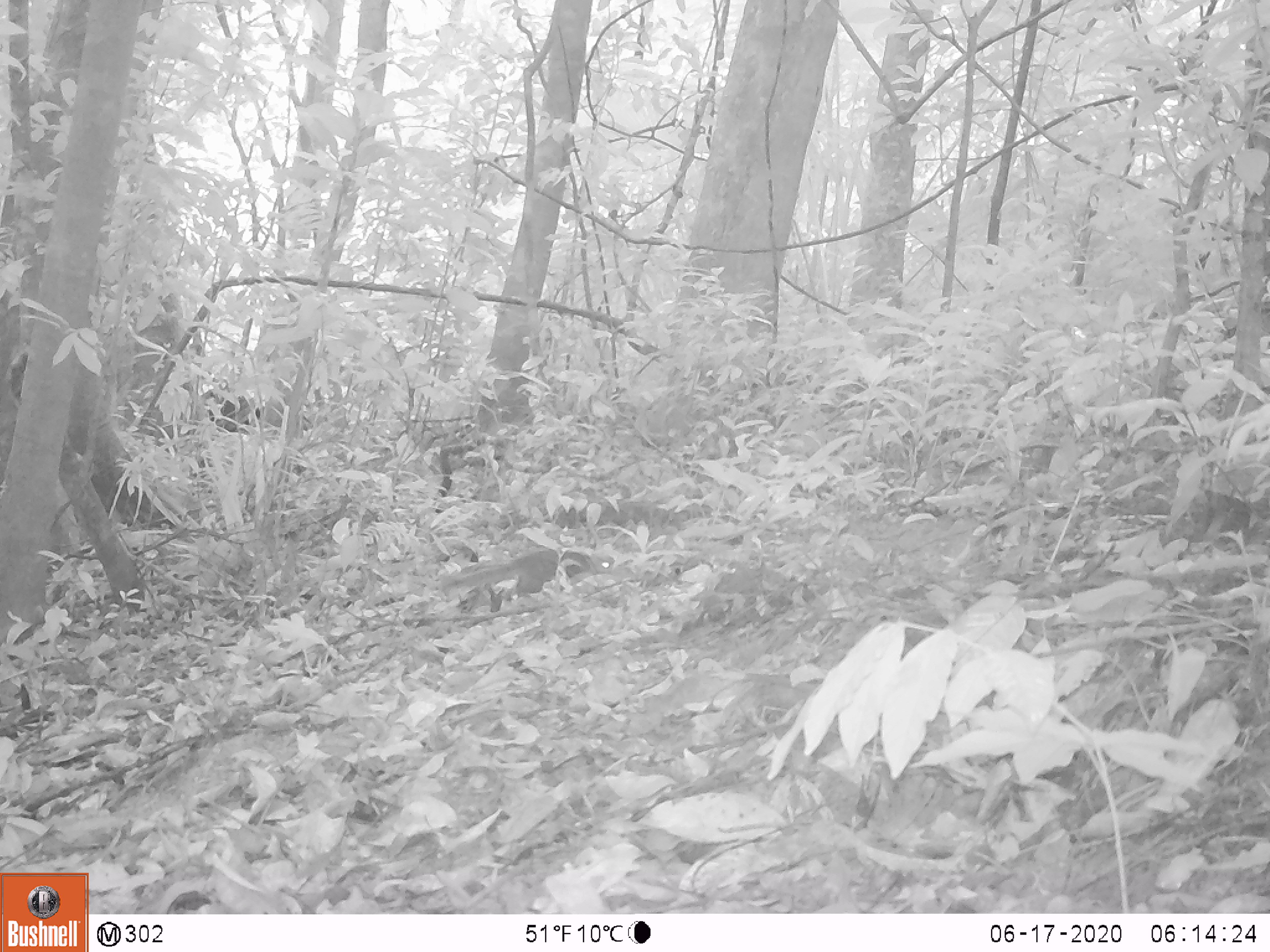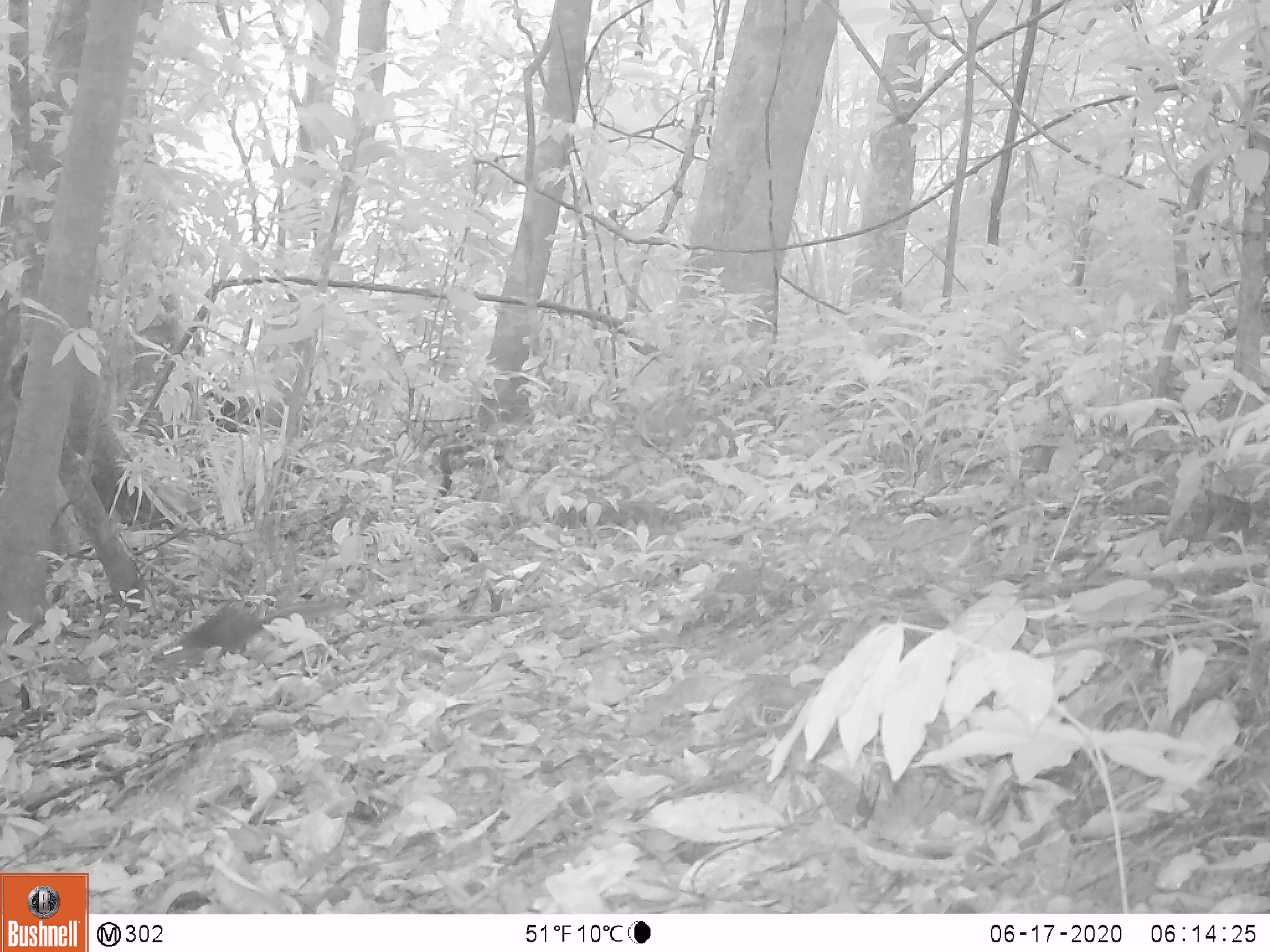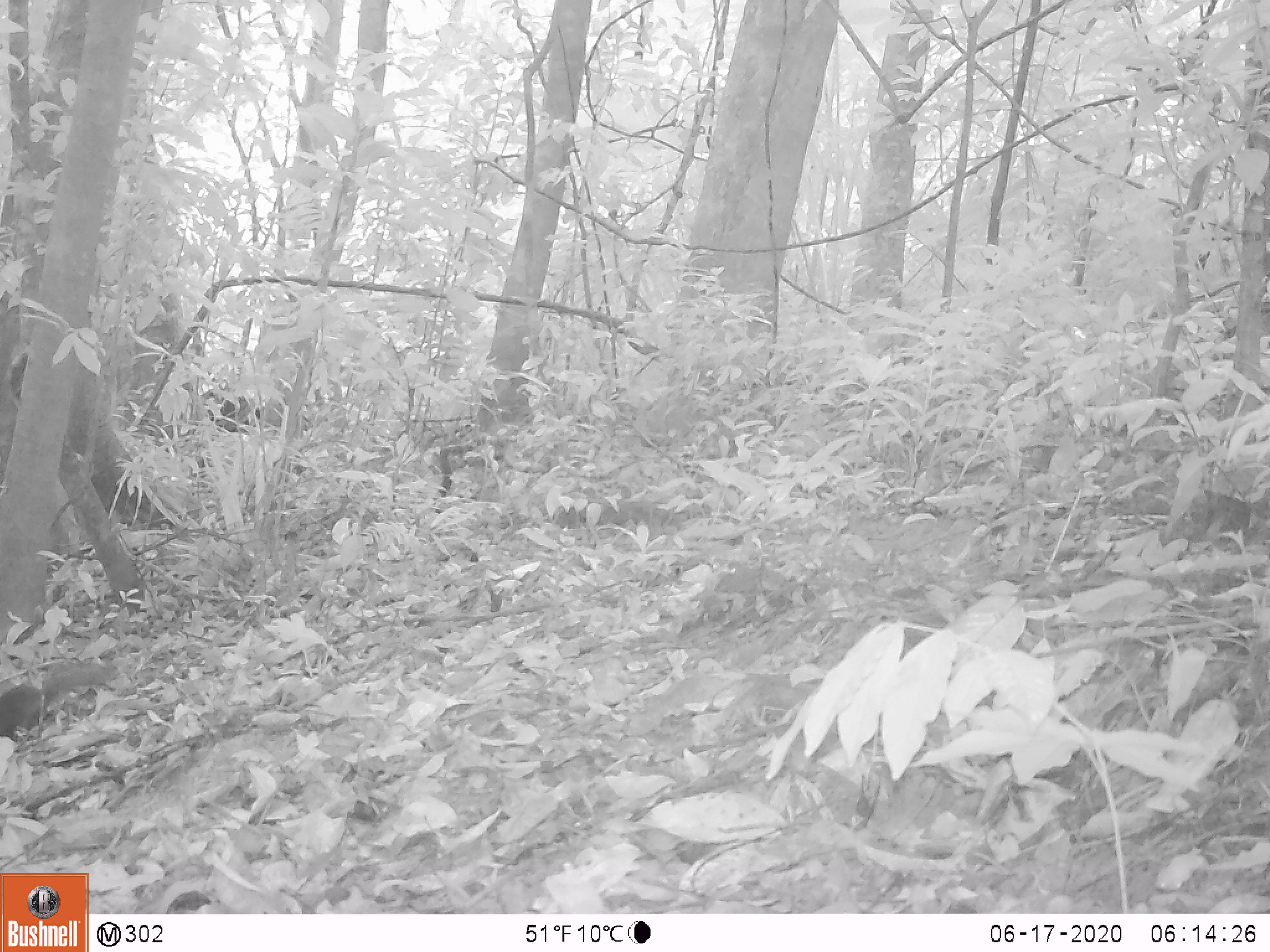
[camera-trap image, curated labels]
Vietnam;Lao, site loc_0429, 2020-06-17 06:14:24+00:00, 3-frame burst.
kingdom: Animalia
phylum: Chordata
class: Mammalia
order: Rodentia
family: Sciuridae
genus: Dremomys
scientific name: Dremomys rufigenis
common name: red-cheeked squirrel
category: red cheeked squirrel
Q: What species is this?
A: Red cheeked squirrel (red-cheeked squirrel) (Dremomys rufigenis).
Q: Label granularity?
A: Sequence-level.